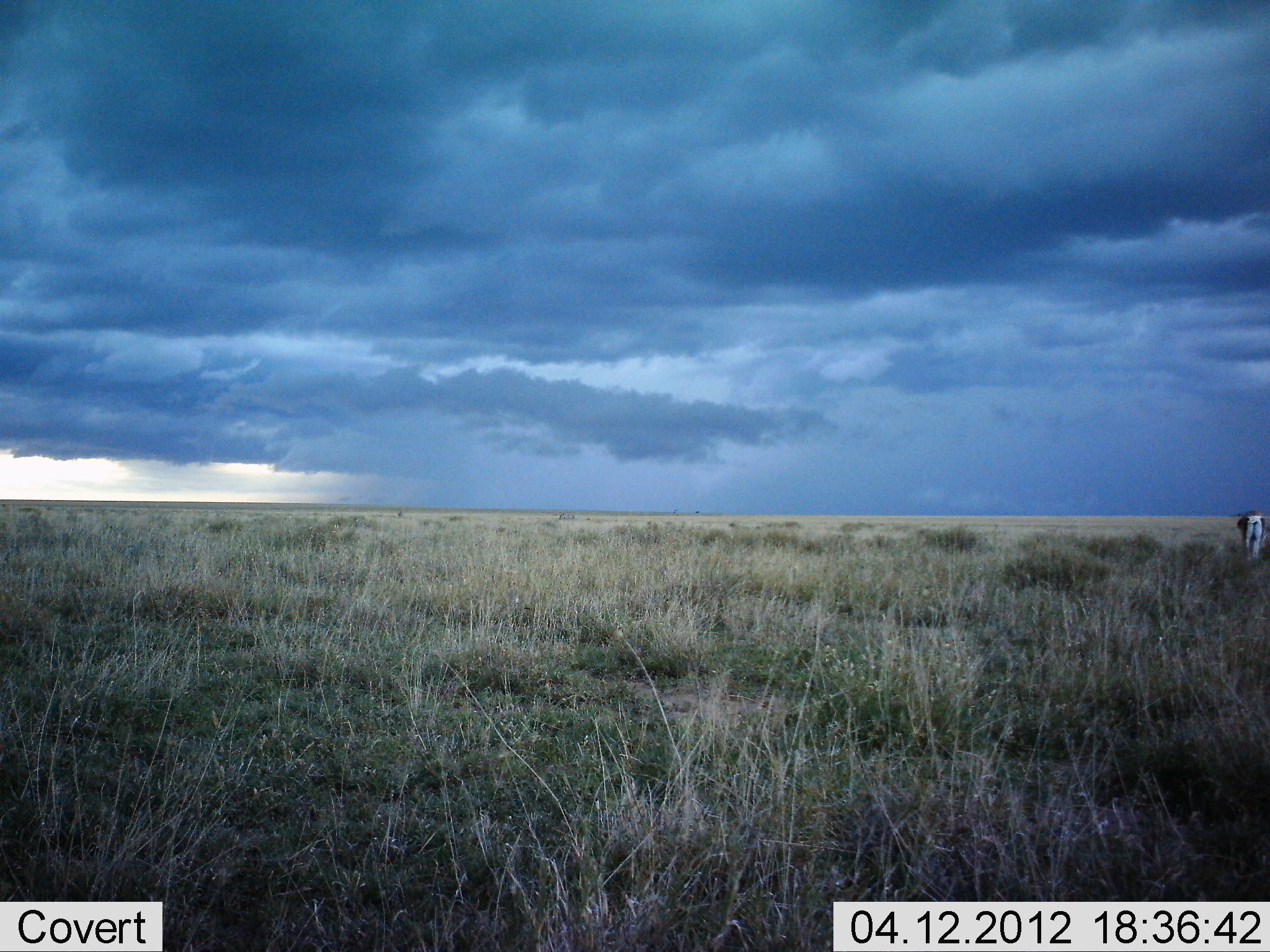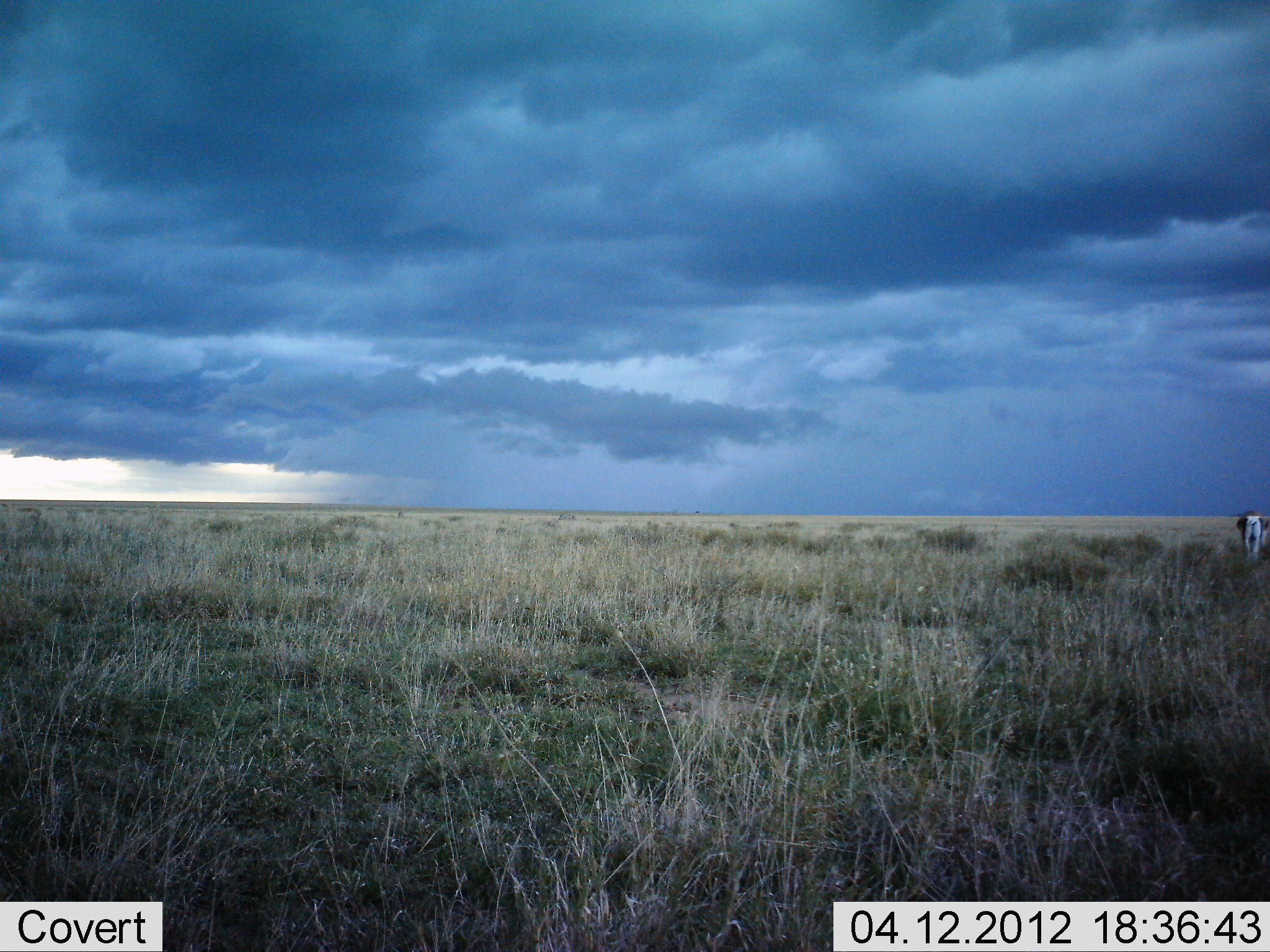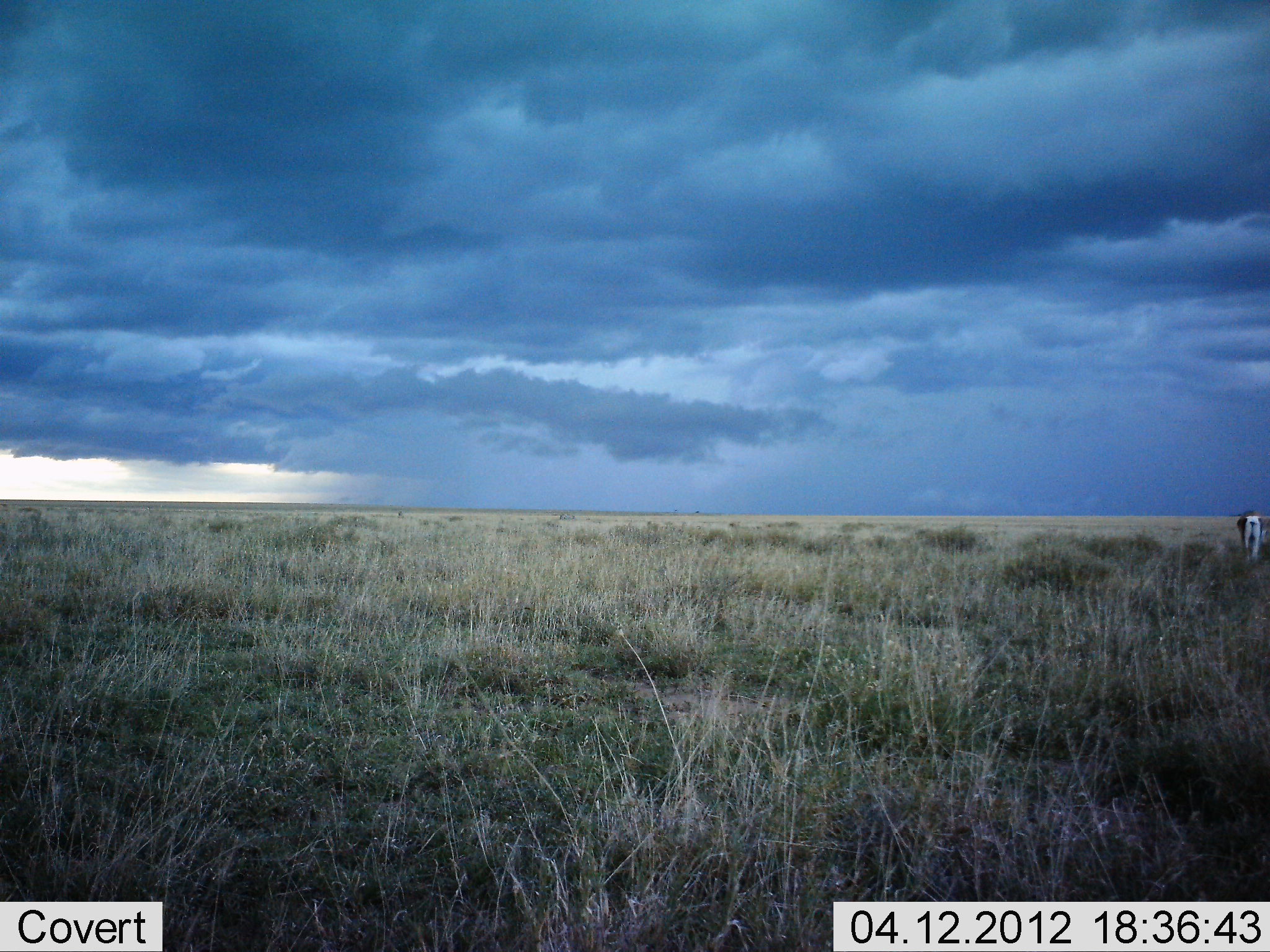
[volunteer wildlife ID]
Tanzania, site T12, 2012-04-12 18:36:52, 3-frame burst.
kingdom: Animalia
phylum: Chordata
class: Mammalia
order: Artiodactyla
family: Bovidae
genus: Nanger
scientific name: Nanger granti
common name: grant's gazelle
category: gazellegrants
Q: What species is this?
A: Gazellegrants (grant's gazelle) (Nanger granti).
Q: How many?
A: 1.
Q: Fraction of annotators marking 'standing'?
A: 71%.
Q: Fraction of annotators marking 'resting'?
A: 0%.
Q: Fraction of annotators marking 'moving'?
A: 0%.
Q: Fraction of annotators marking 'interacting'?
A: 0%.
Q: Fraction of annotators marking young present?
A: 0%.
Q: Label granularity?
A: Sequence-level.